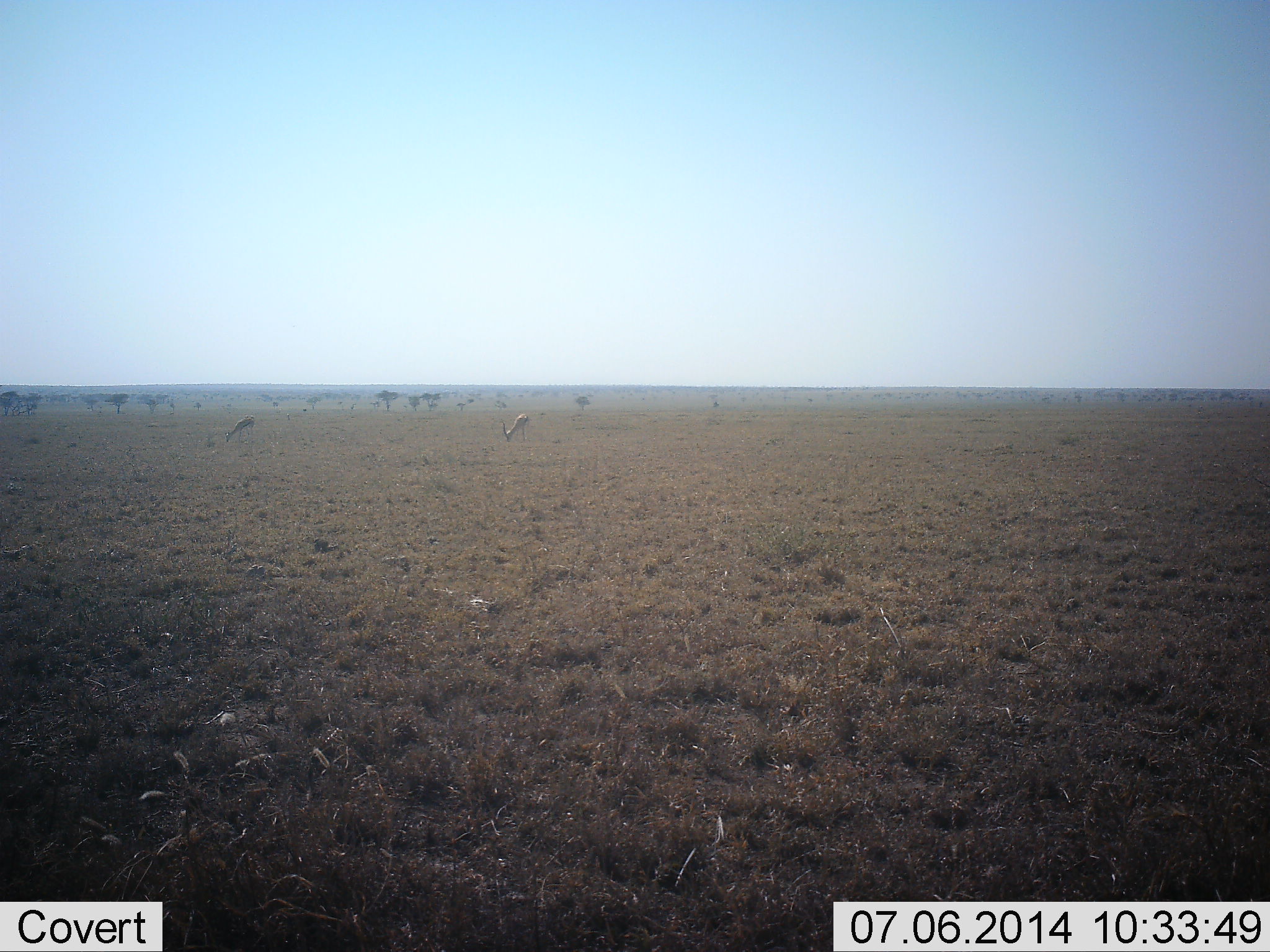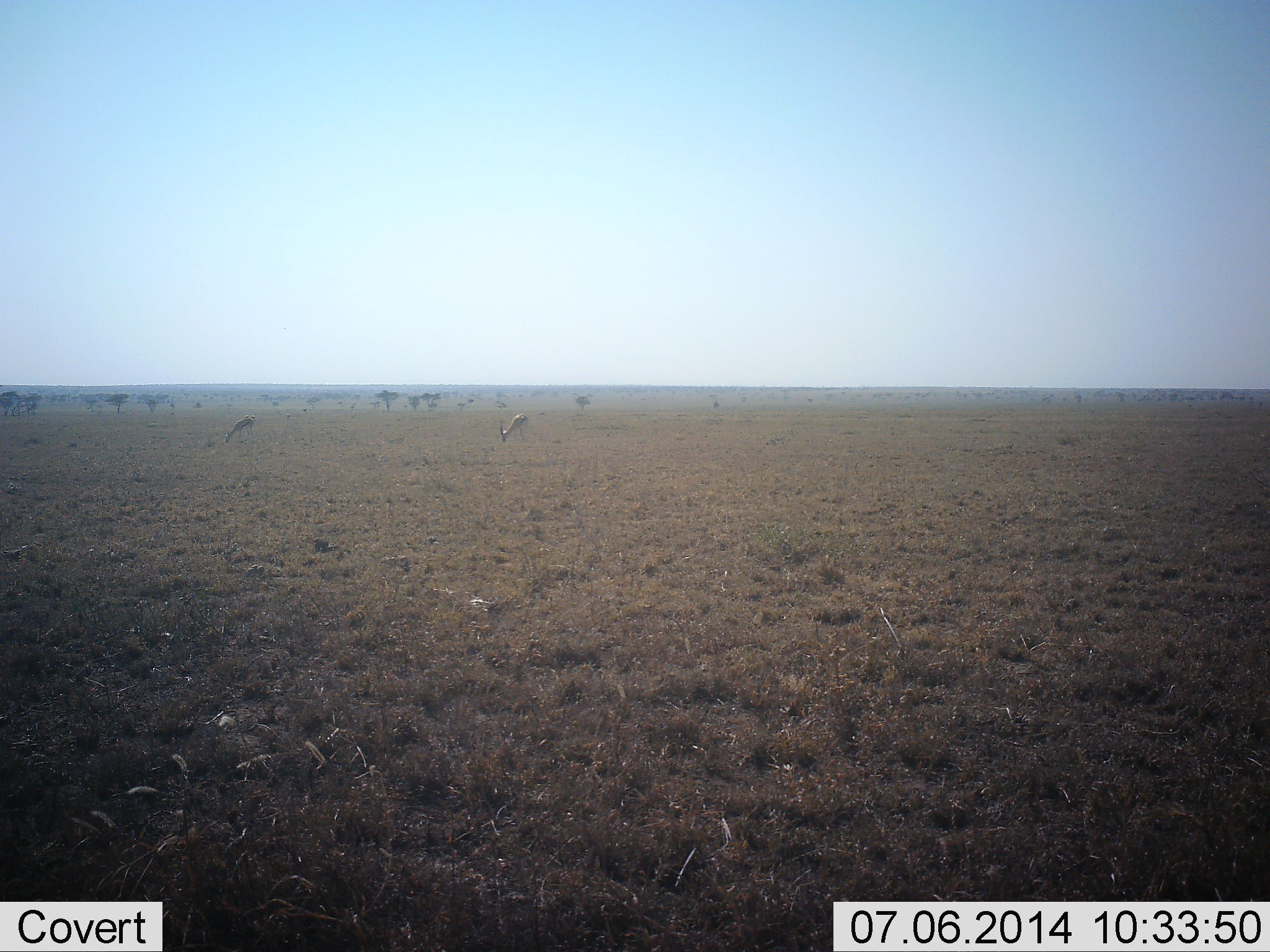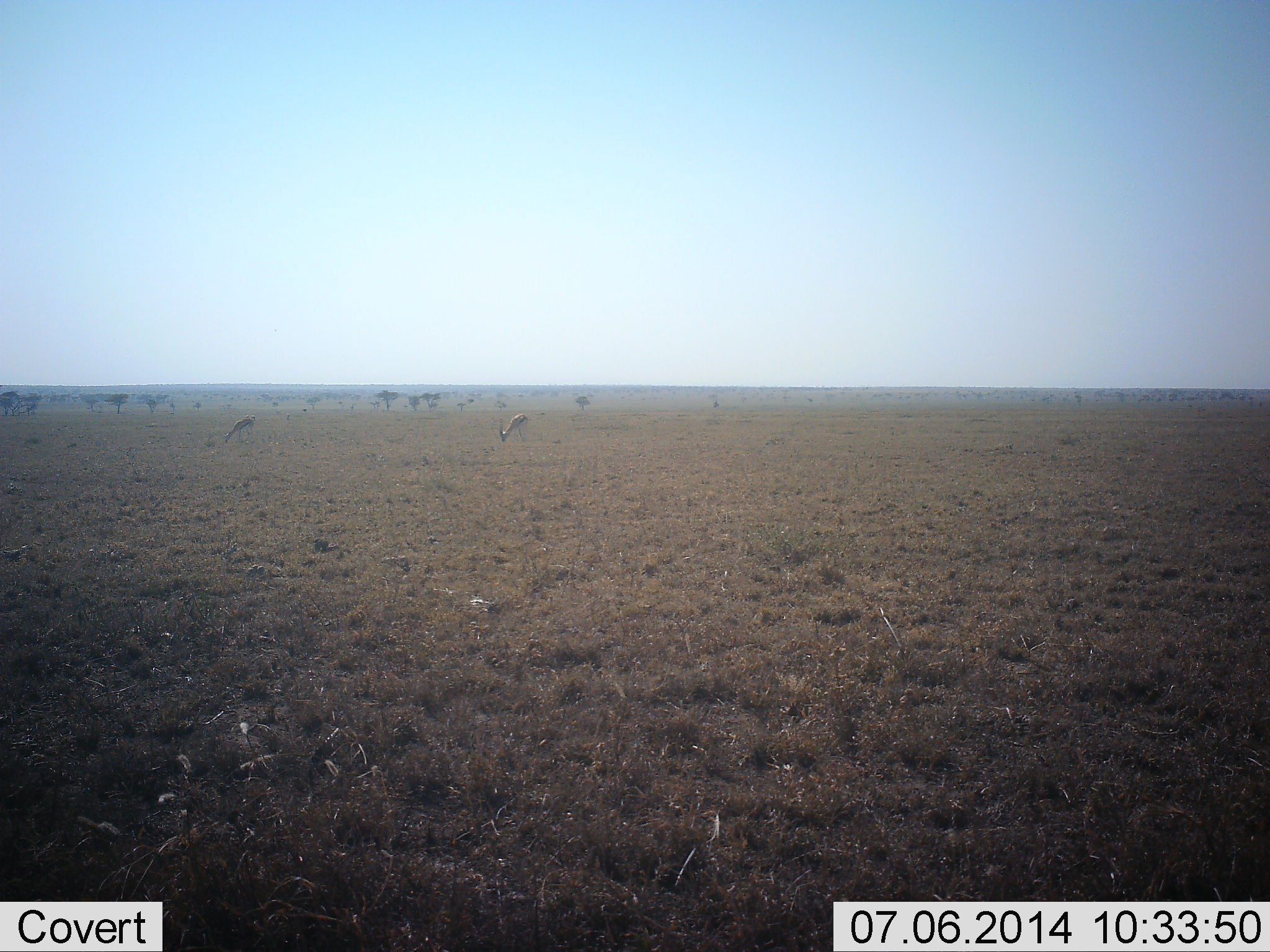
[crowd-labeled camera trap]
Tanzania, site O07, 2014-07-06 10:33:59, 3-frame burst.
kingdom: Animalia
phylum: Chordata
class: Mammalia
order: Artiodactyla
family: Bovidae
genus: Eudorcas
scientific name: Eudorcas thomsonii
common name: thomson's gazelle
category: gazellethomsons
Gazellethomsons (thomson's gazelle) (Eudorcas thomsonii), count 2. Behavior (volunteer vote fractions): standing 40%, resting 0%, moving 0%, interacting 0%. Young present (vote fraction): 0%. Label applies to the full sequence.